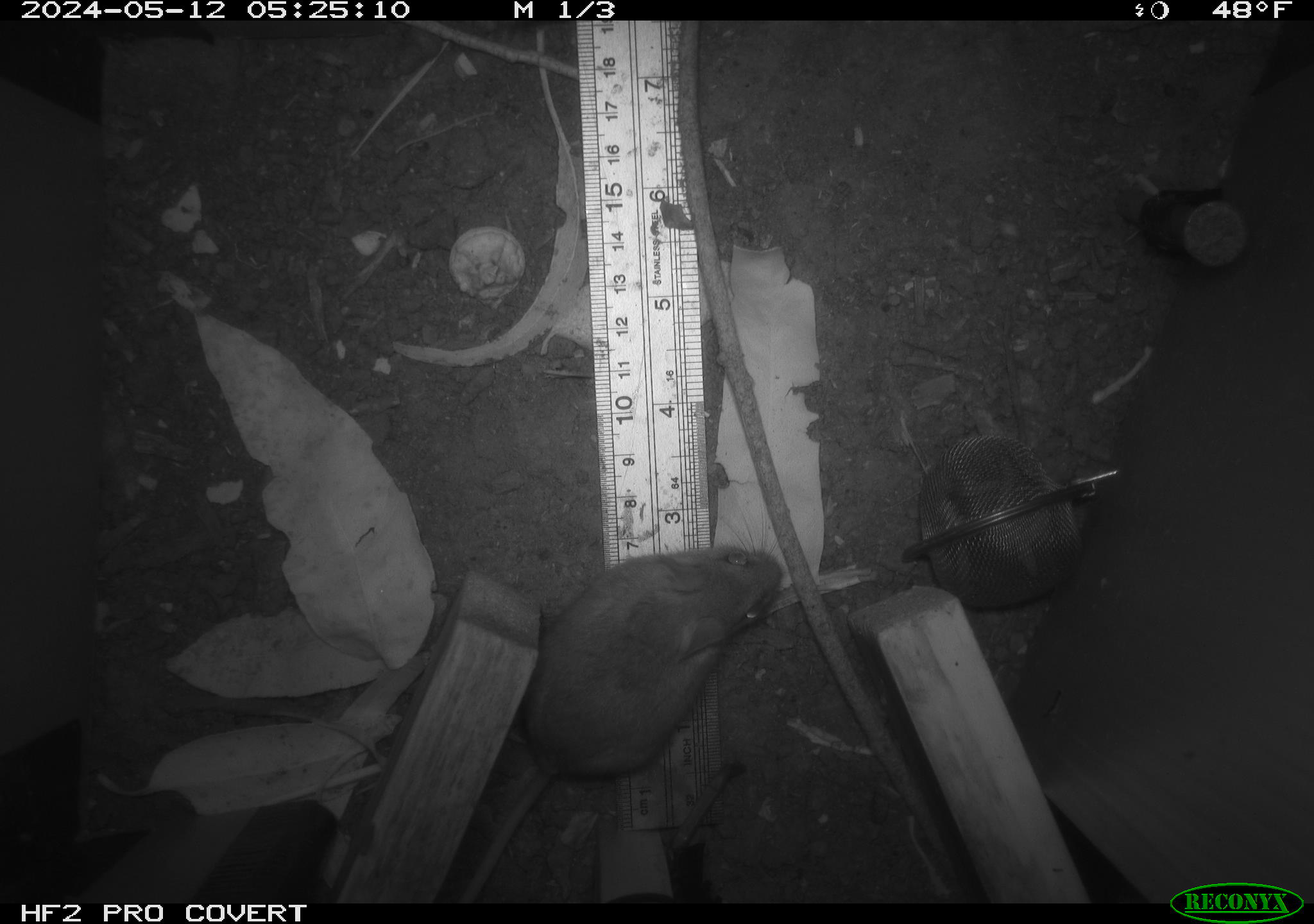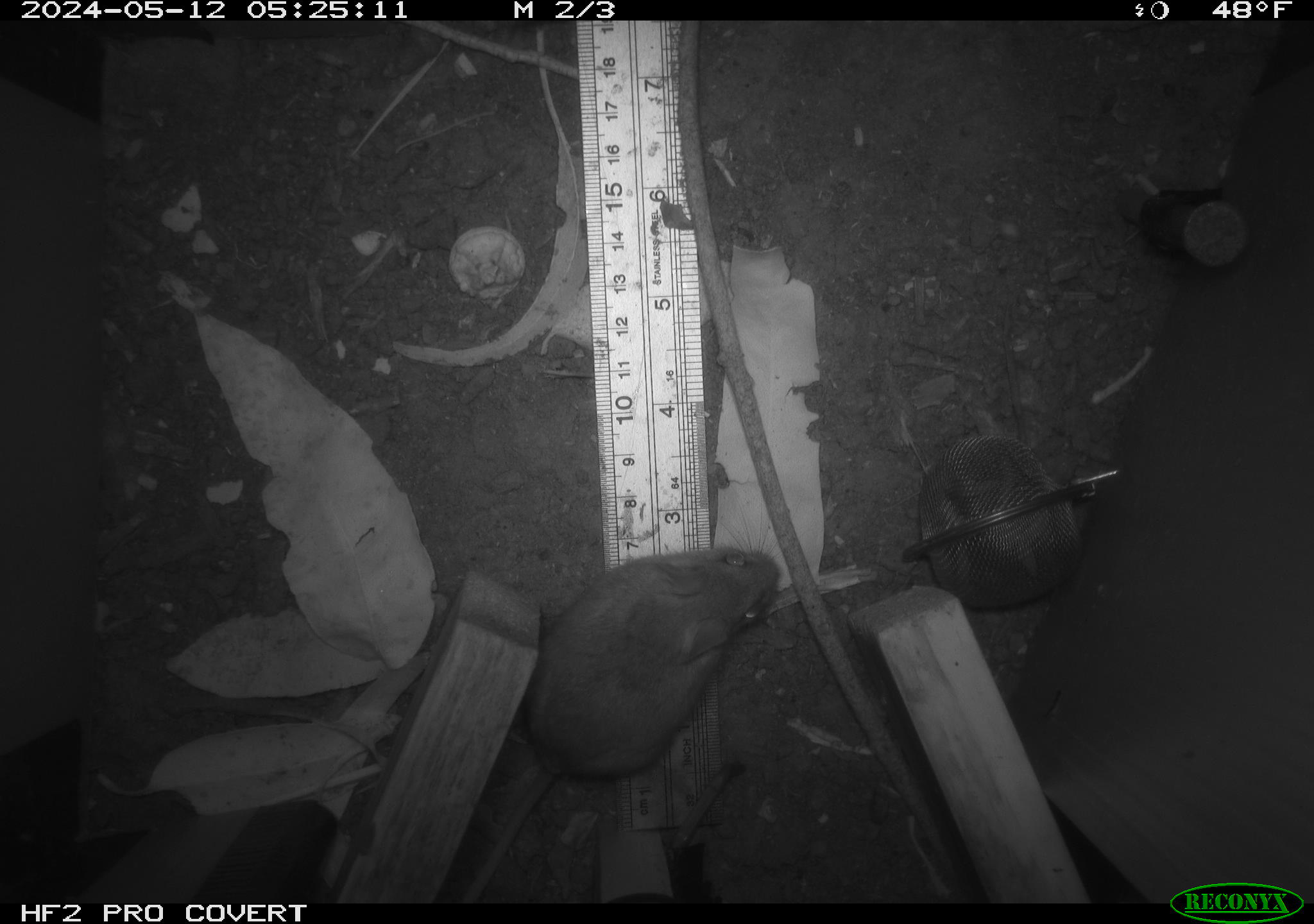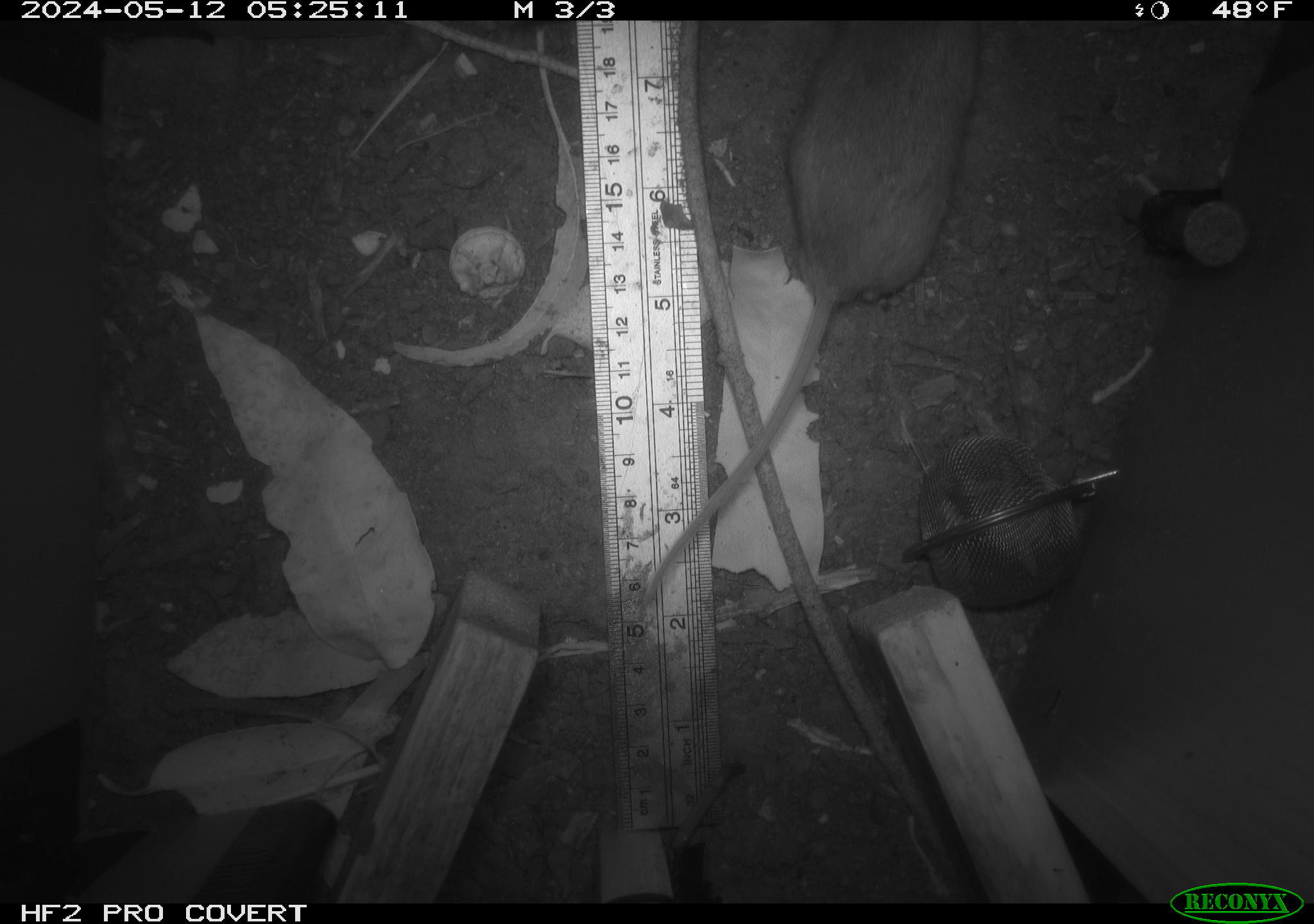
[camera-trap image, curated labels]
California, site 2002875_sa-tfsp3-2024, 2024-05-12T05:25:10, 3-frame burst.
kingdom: Animalia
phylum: Chordata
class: Mammalia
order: Rodentia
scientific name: Rodentia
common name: mouse species